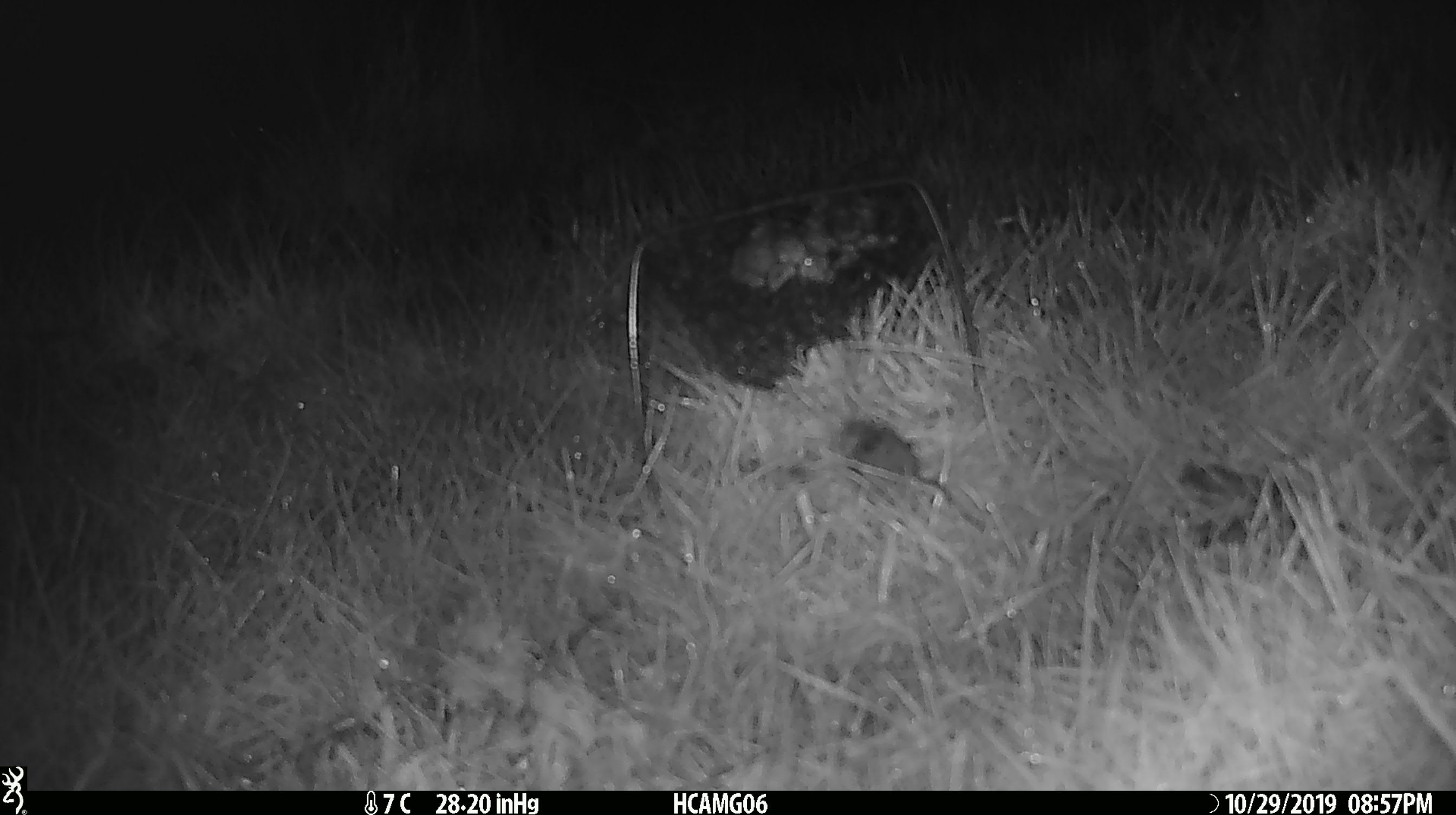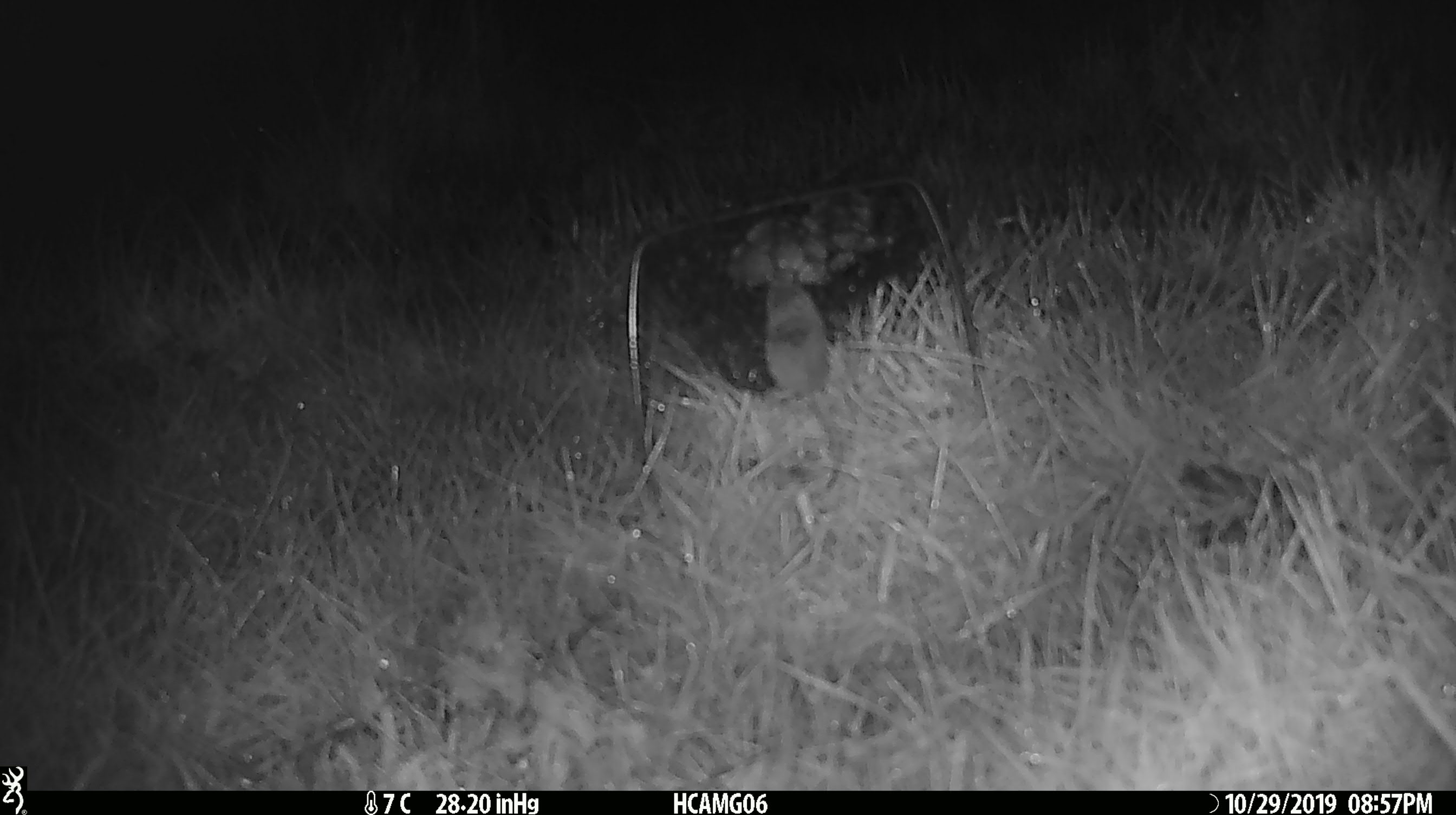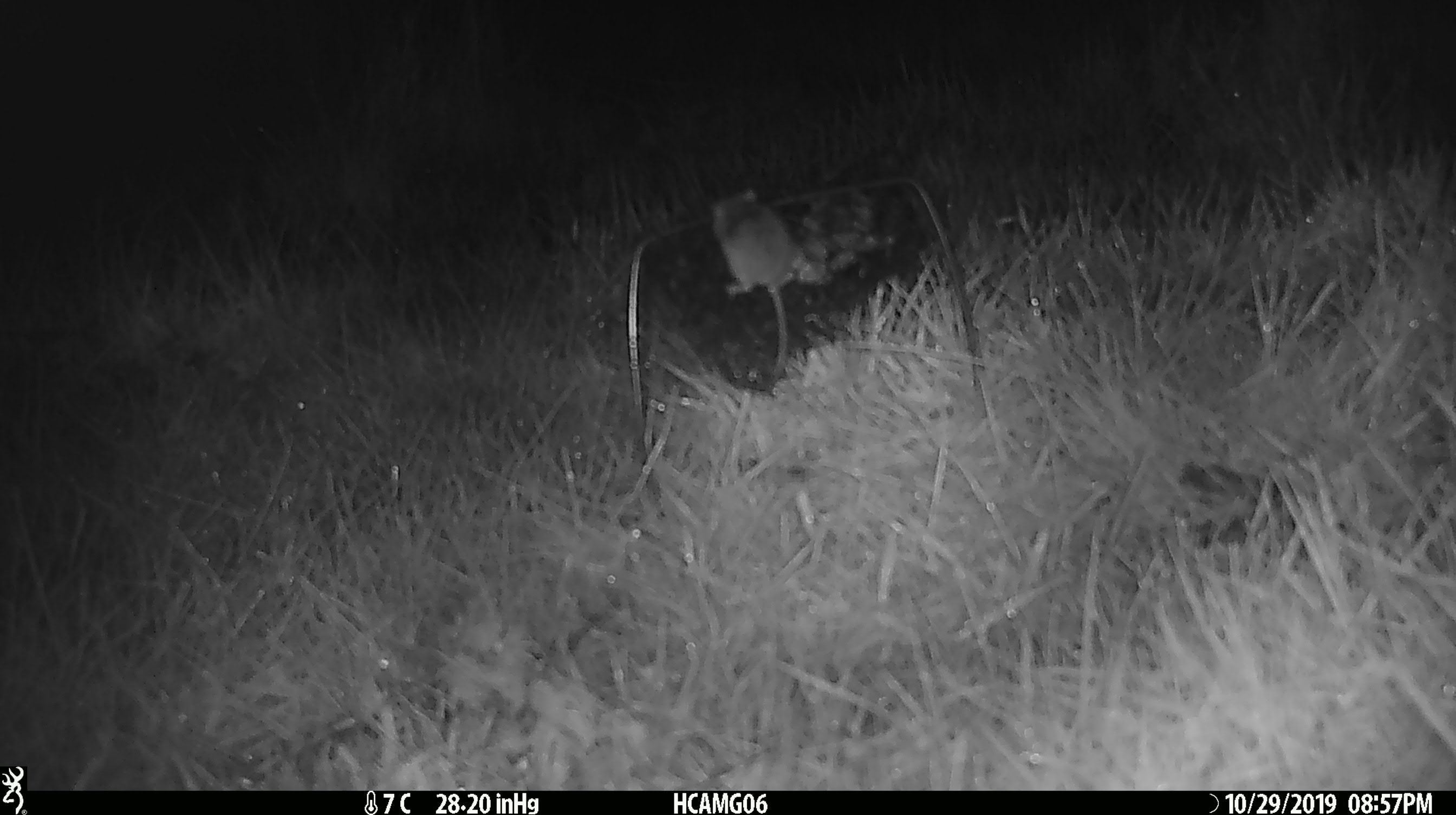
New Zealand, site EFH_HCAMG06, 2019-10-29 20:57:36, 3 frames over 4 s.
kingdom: Animalia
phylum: Chordata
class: Mammalia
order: Rodentia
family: Muridae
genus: Mus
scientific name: Mus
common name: mouse